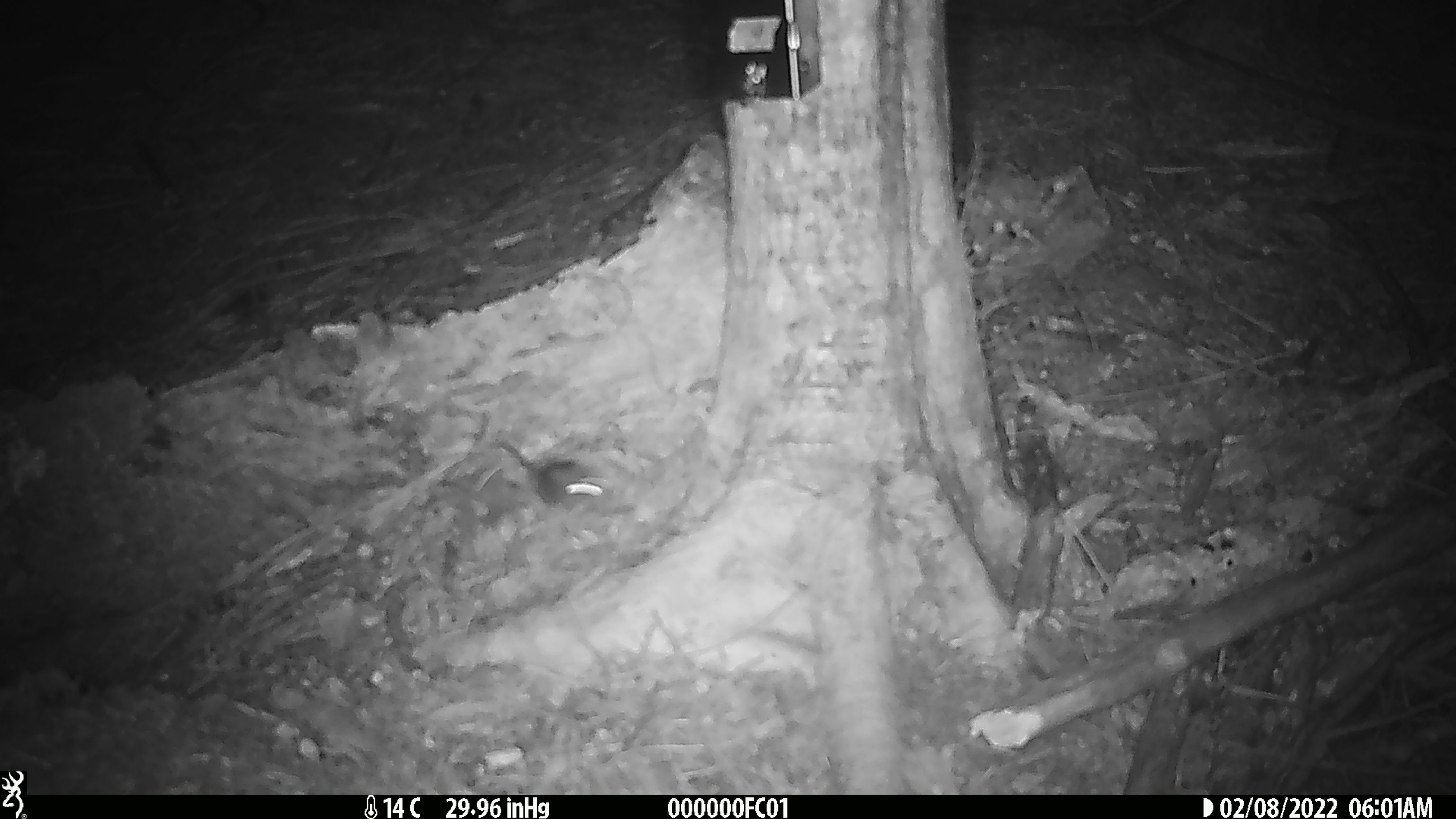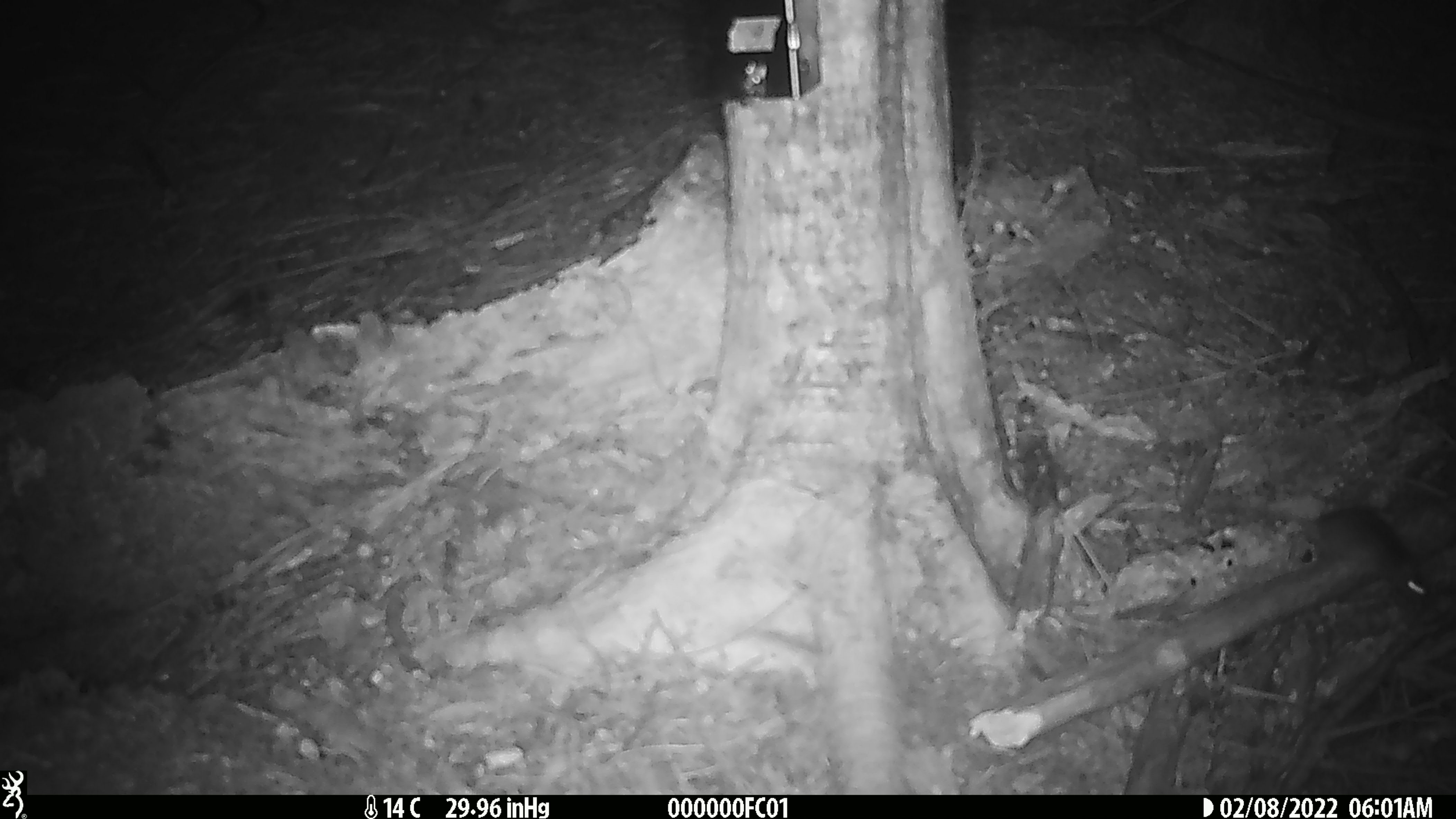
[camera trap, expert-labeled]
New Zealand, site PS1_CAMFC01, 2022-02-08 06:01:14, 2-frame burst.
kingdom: Animalia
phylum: Chordata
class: Mammalia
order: Rodentia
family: Muridae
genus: Mus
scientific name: Mus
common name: mouse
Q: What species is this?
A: Mouse (Mus).